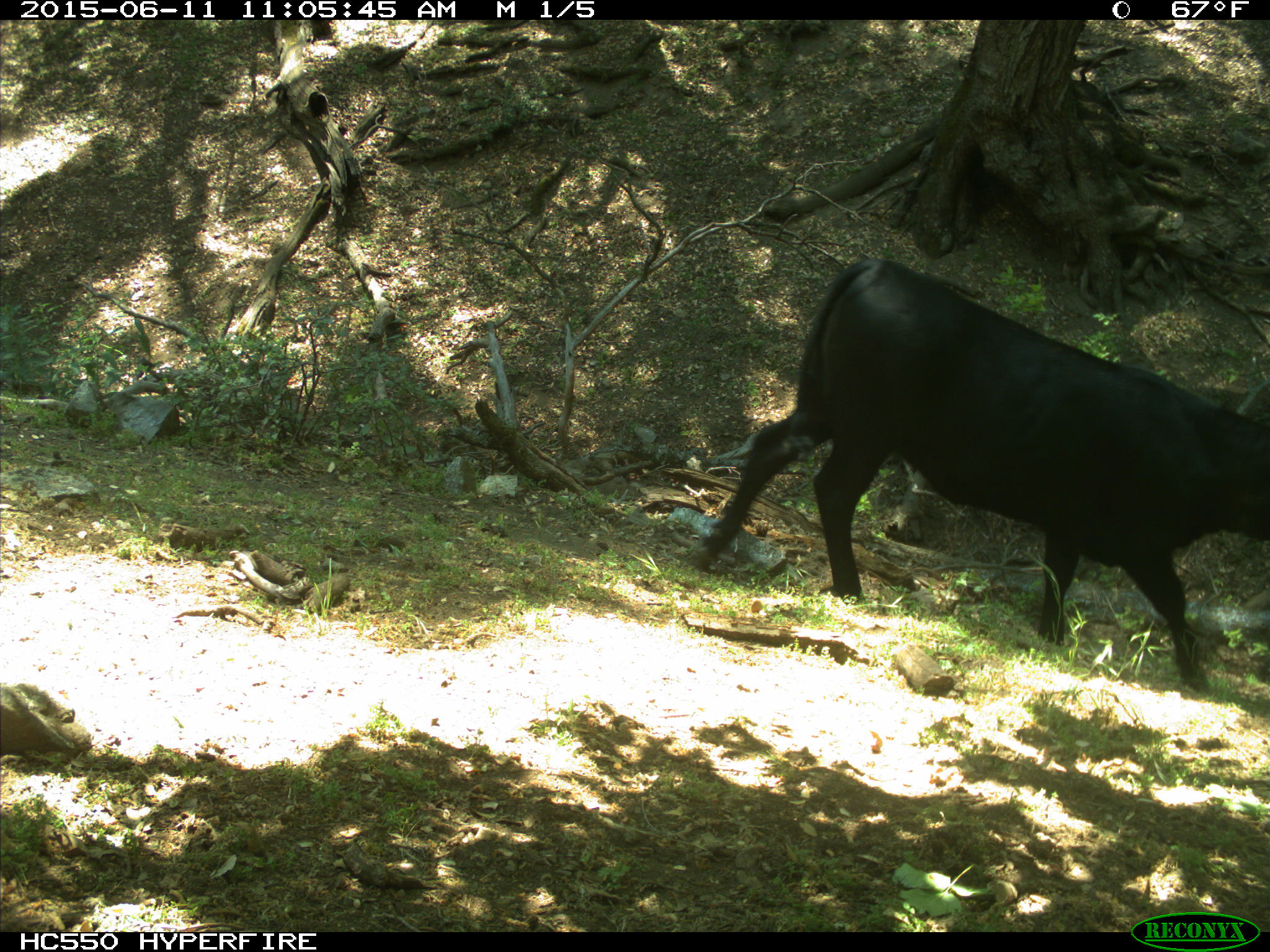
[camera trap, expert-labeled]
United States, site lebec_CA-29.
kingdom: Animalia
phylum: Chordata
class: Mammalia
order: Artiodactyla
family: Bovidae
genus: Bos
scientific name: Bos taurus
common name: domestic cow